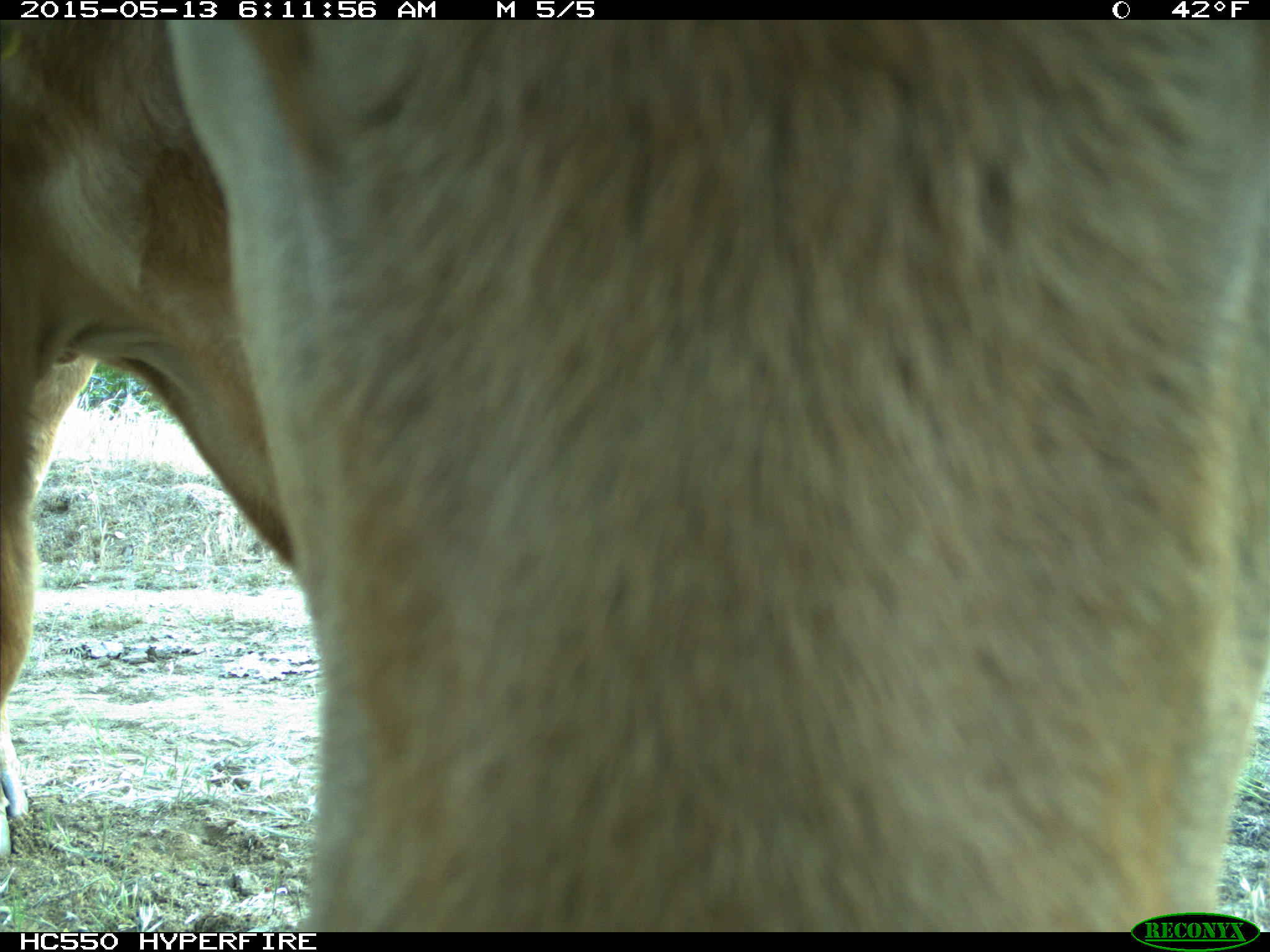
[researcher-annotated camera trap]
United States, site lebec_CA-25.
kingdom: Animalia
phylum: Chordata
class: Mammalia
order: Artiodactyla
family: Bovidae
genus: Bos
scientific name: Bos taurus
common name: domestic cow